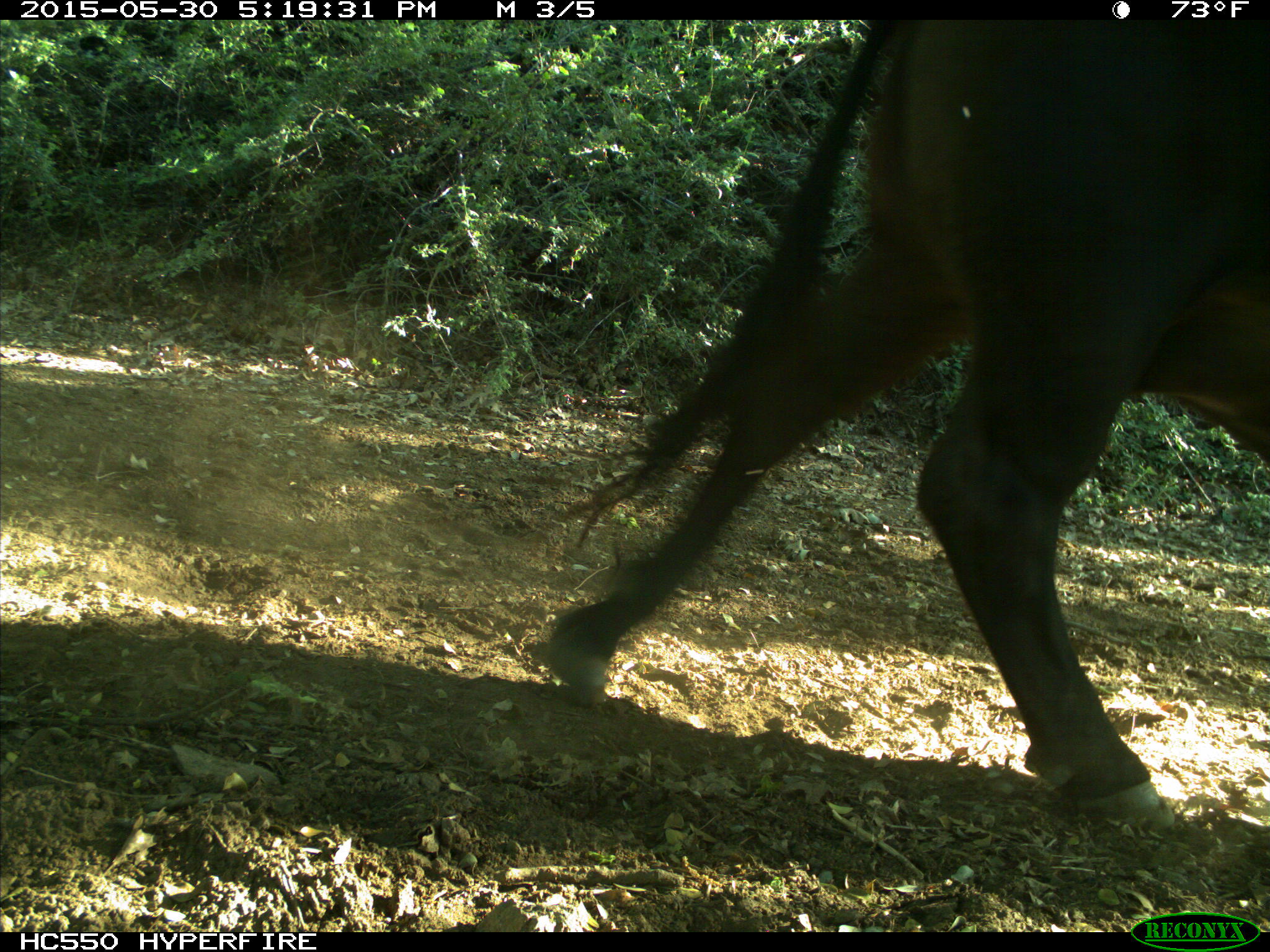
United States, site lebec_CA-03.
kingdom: Animalia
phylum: Chordata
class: Mammalia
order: Artiodactyla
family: Bovidae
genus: Bos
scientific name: Bos taurus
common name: domestic cow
Bos taurus (domestic cow).